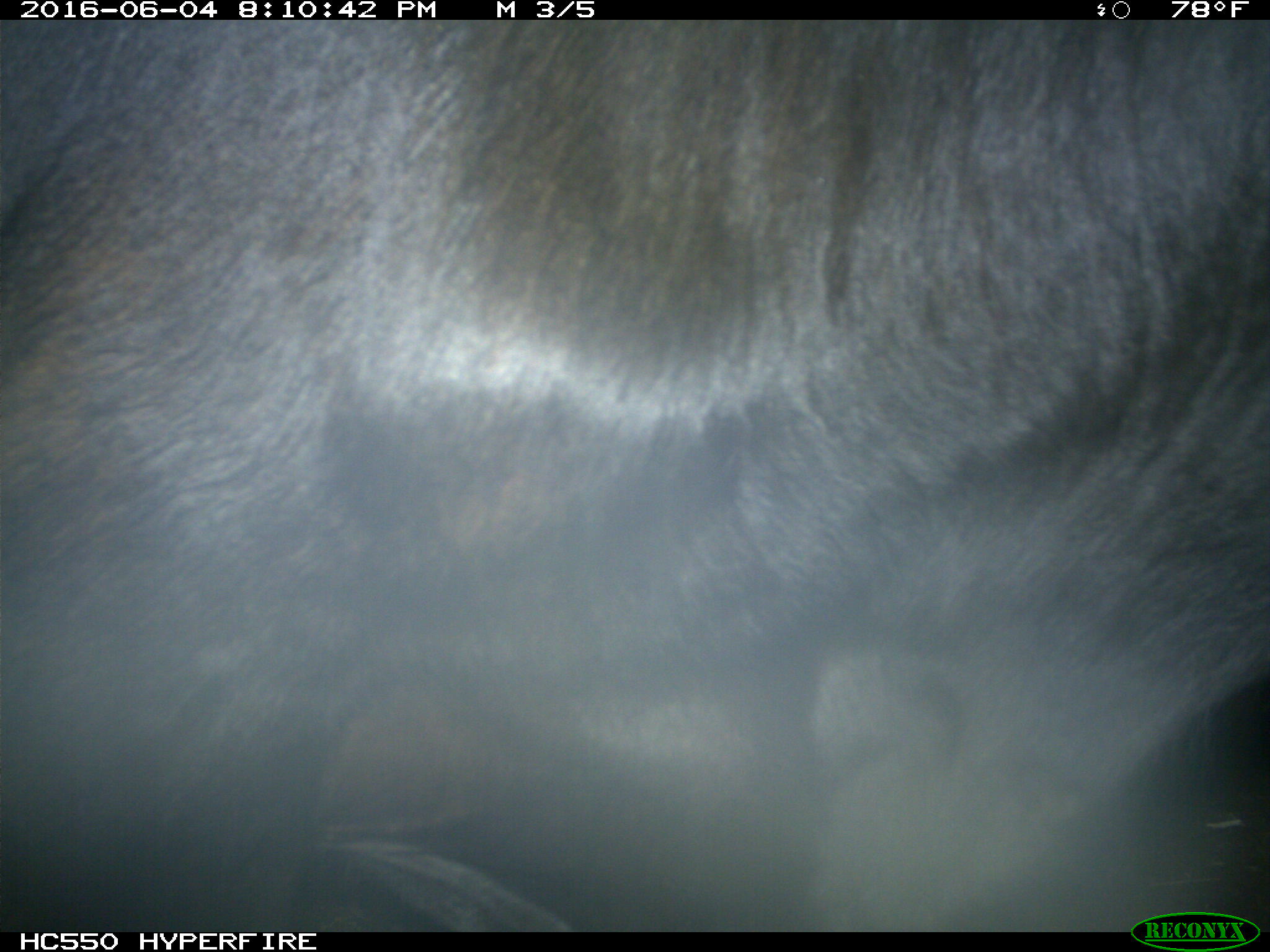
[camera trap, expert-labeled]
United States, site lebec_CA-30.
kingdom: Animalia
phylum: Chordata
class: Mammalia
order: Artiodactyla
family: Bovidae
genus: Bos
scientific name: Bos taurus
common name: domestic cow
Bos taurus (domestic cow).